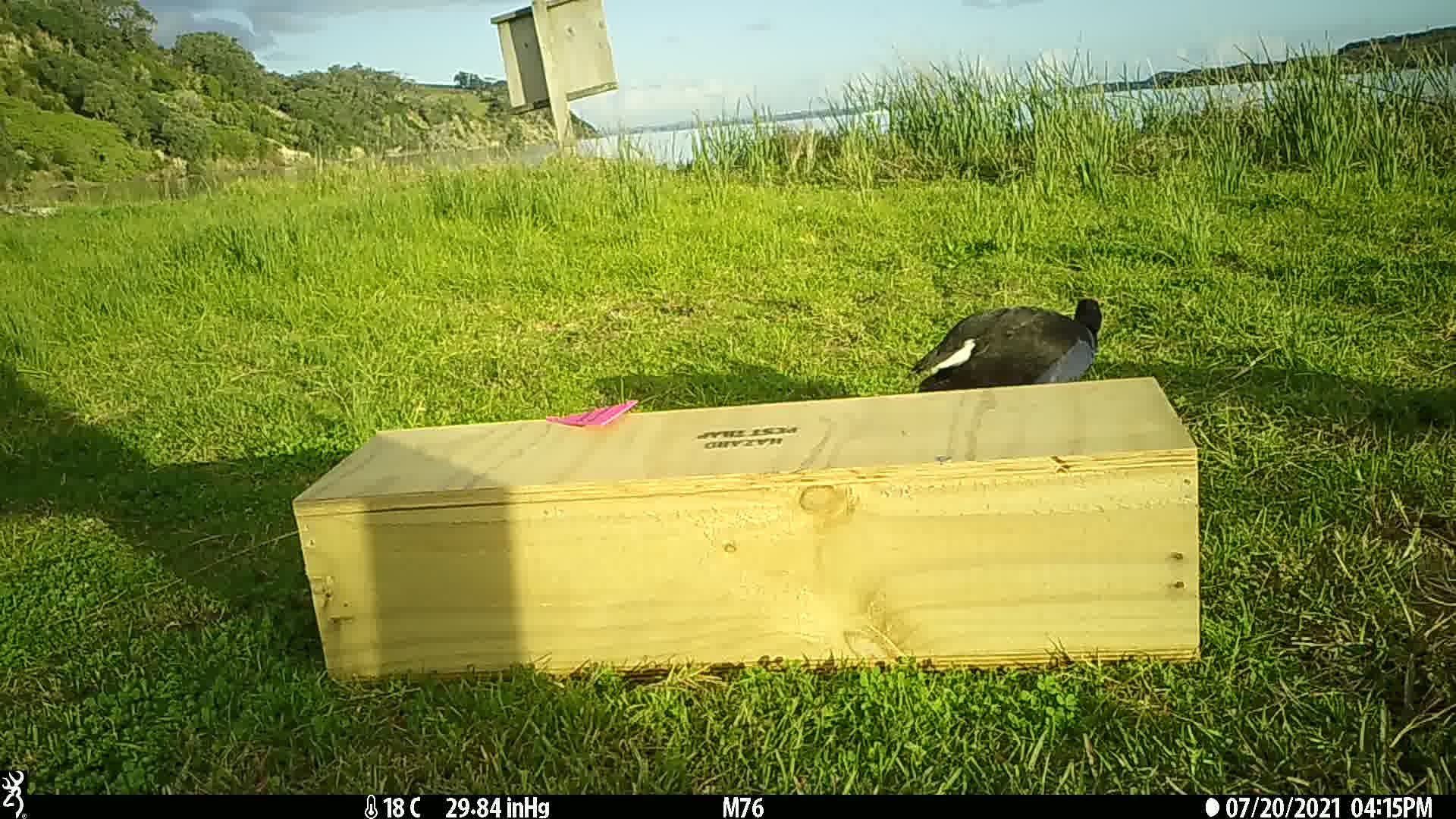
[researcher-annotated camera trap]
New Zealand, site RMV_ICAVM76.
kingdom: Animalia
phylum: Chordata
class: Aves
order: Gruiformes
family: Rallidae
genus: Porphyrio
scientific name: Porphyrio melanotus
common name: australasian swamphen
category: pukeko